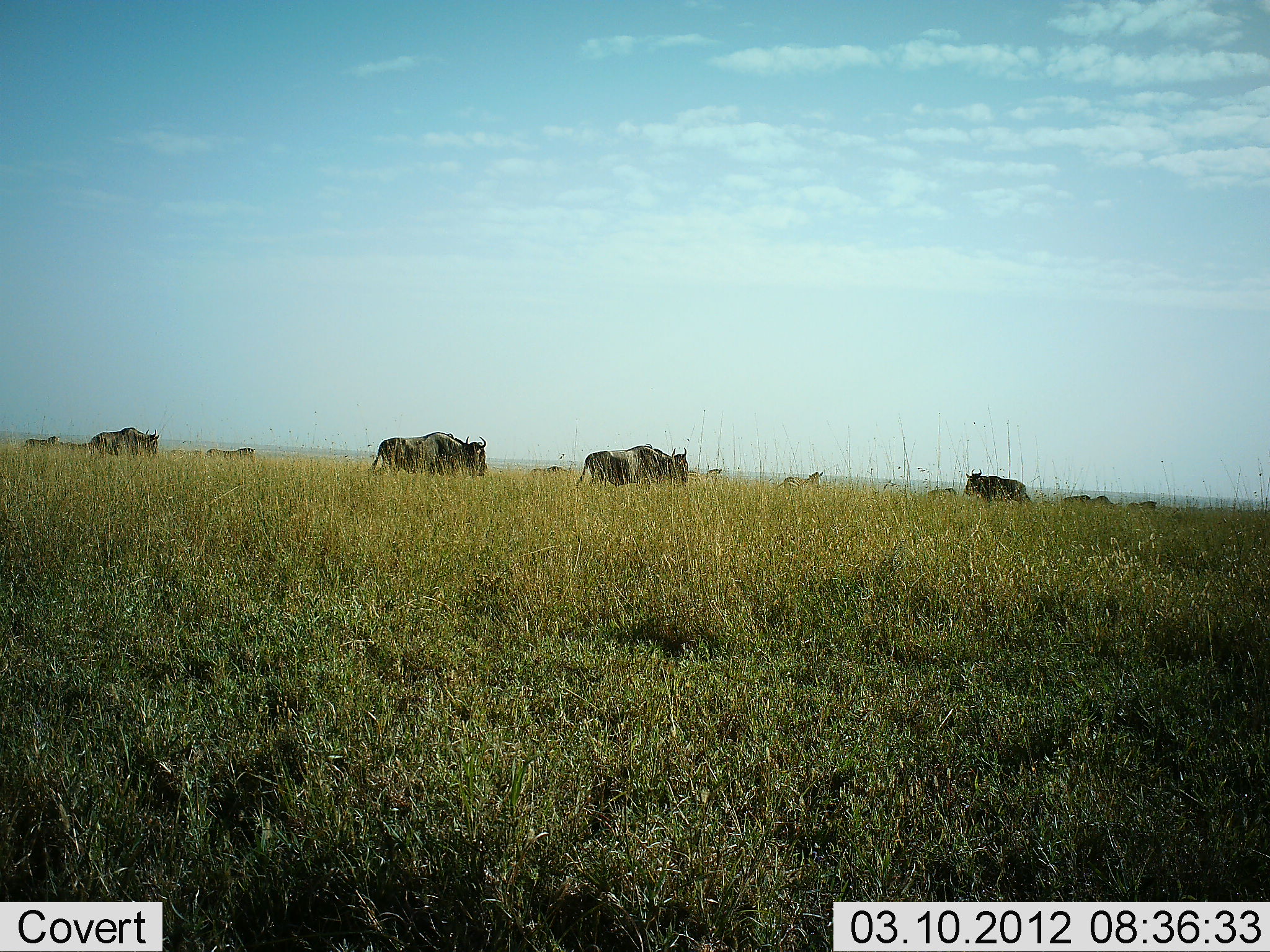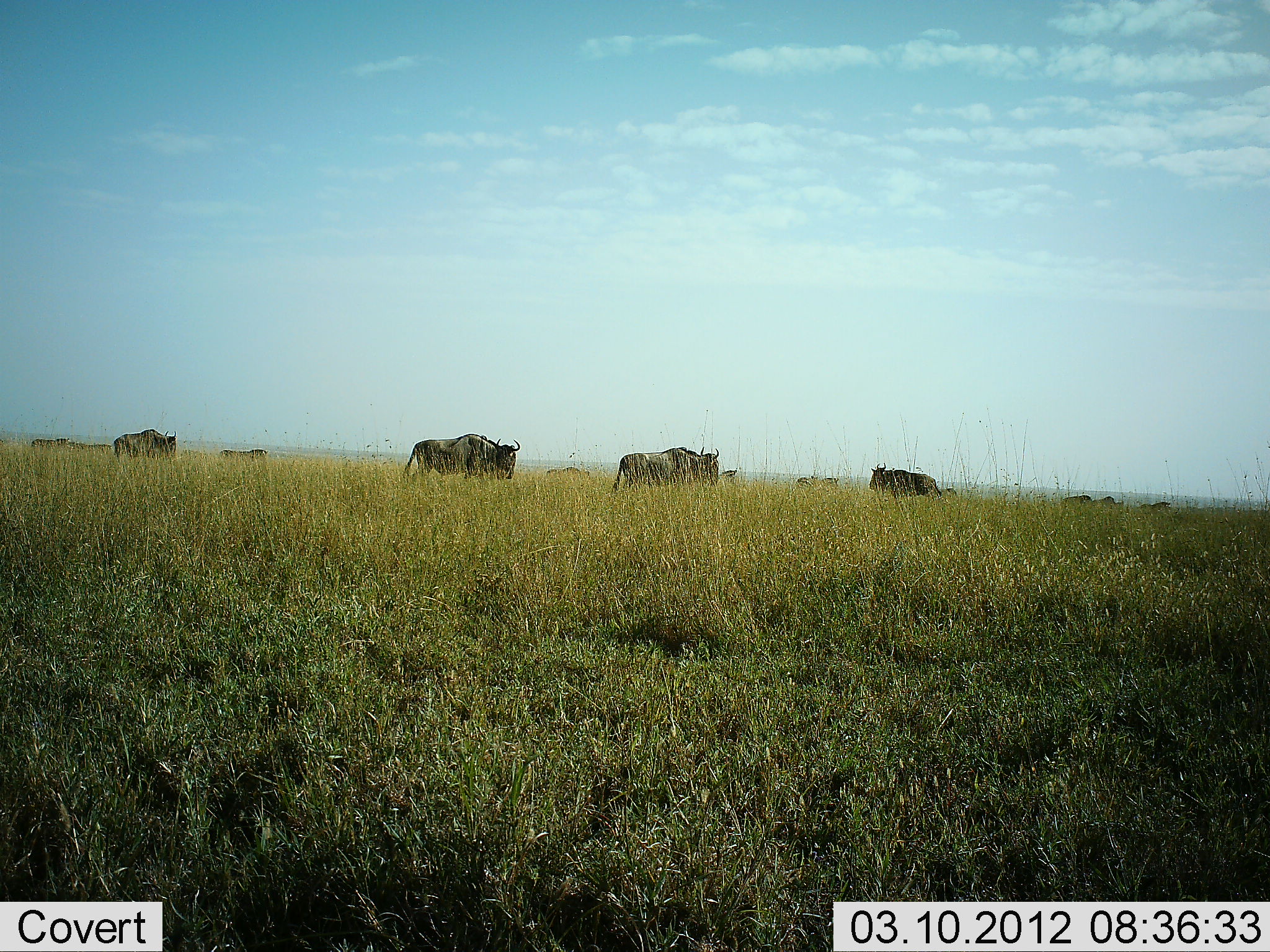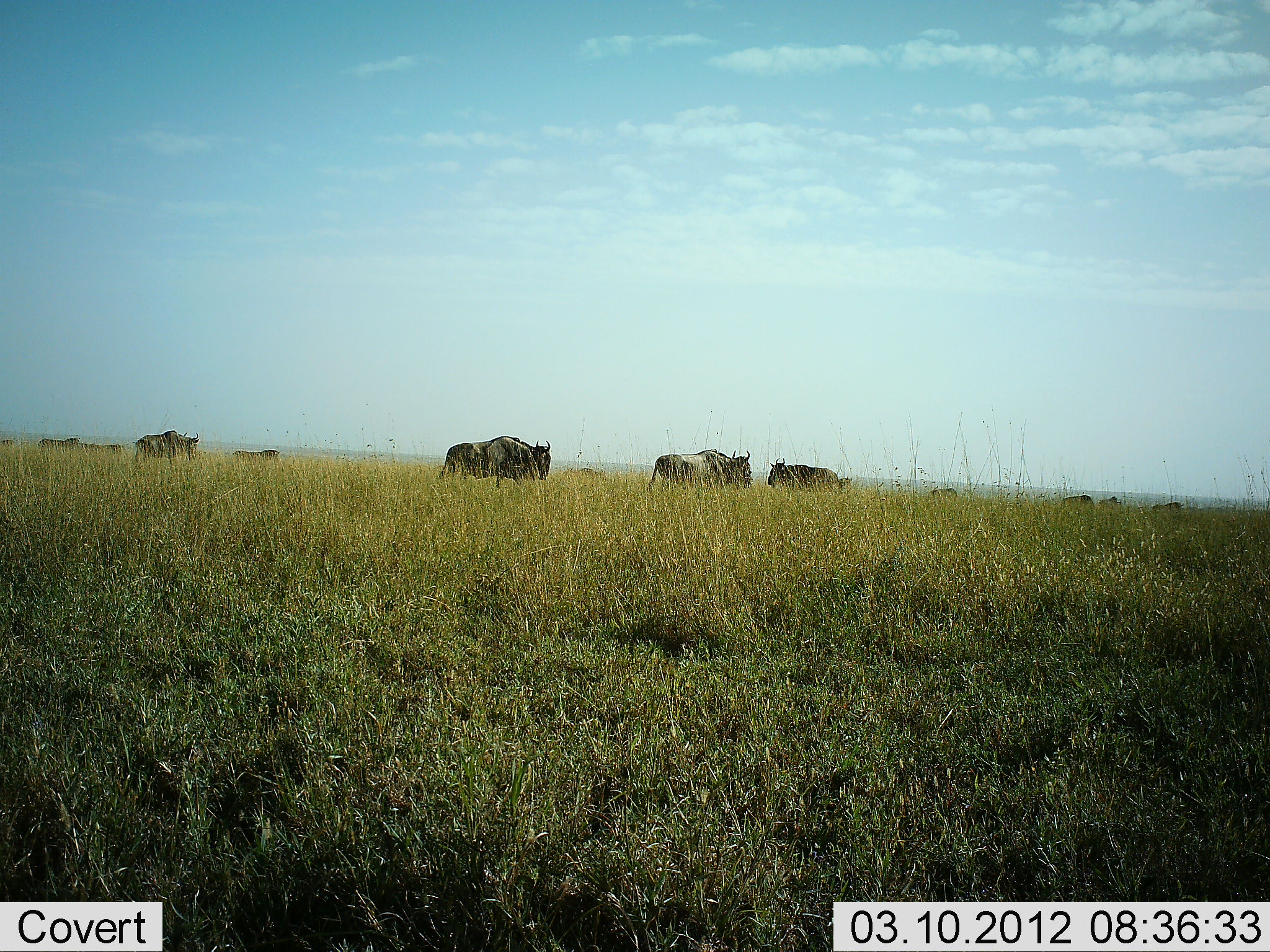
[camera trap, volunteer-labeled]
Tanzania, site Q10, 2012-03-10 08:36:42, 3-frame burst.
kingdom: Animalia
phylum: Chordata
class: Mammalia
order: Artiodactyla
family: Bovidae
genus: Connochaetes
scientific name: Connochaetes taurinus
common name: blue wildebeest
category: wildebeest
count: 11-50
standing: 18%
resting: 0%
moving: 94%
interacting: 6%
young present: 0%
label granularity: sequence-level